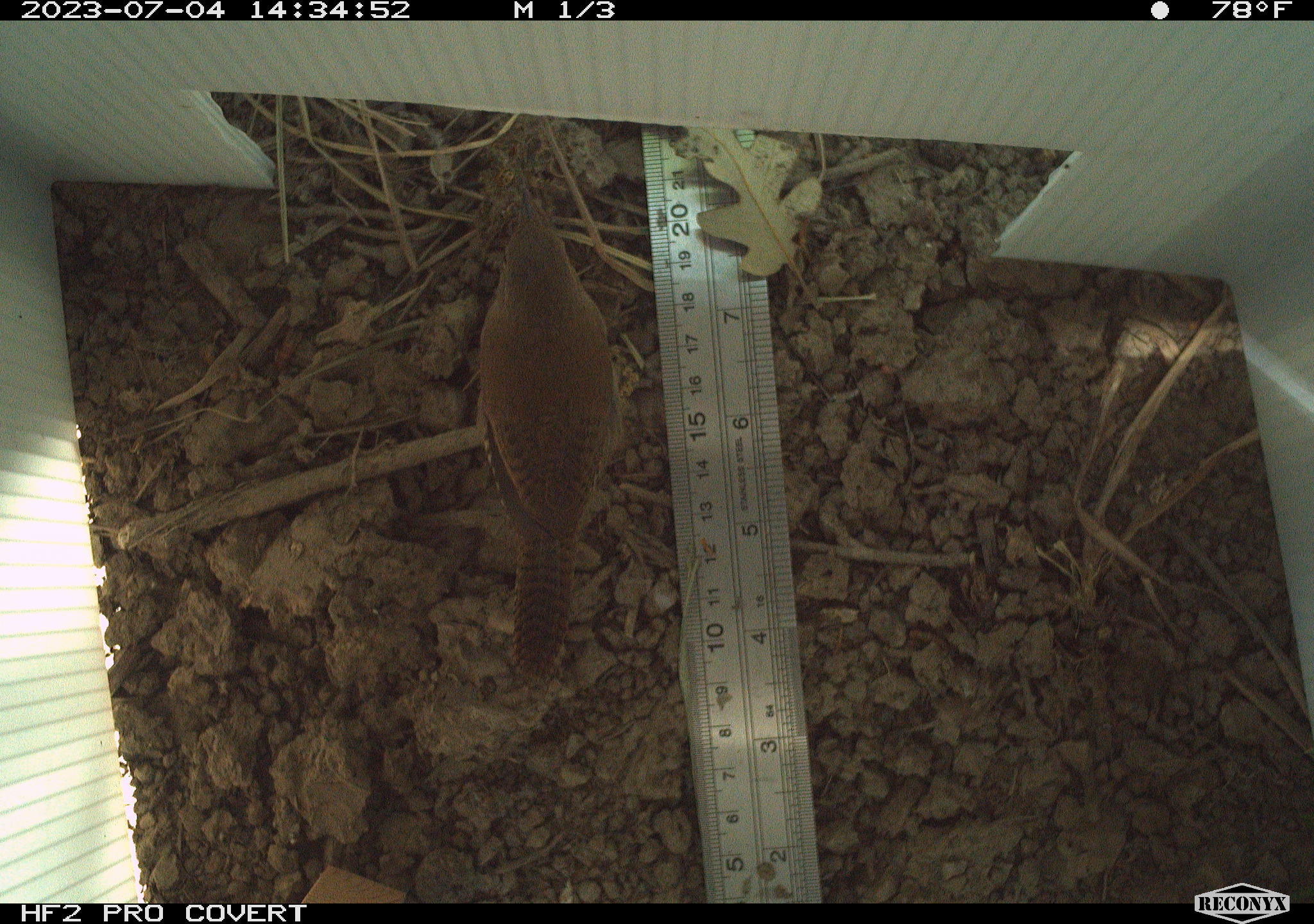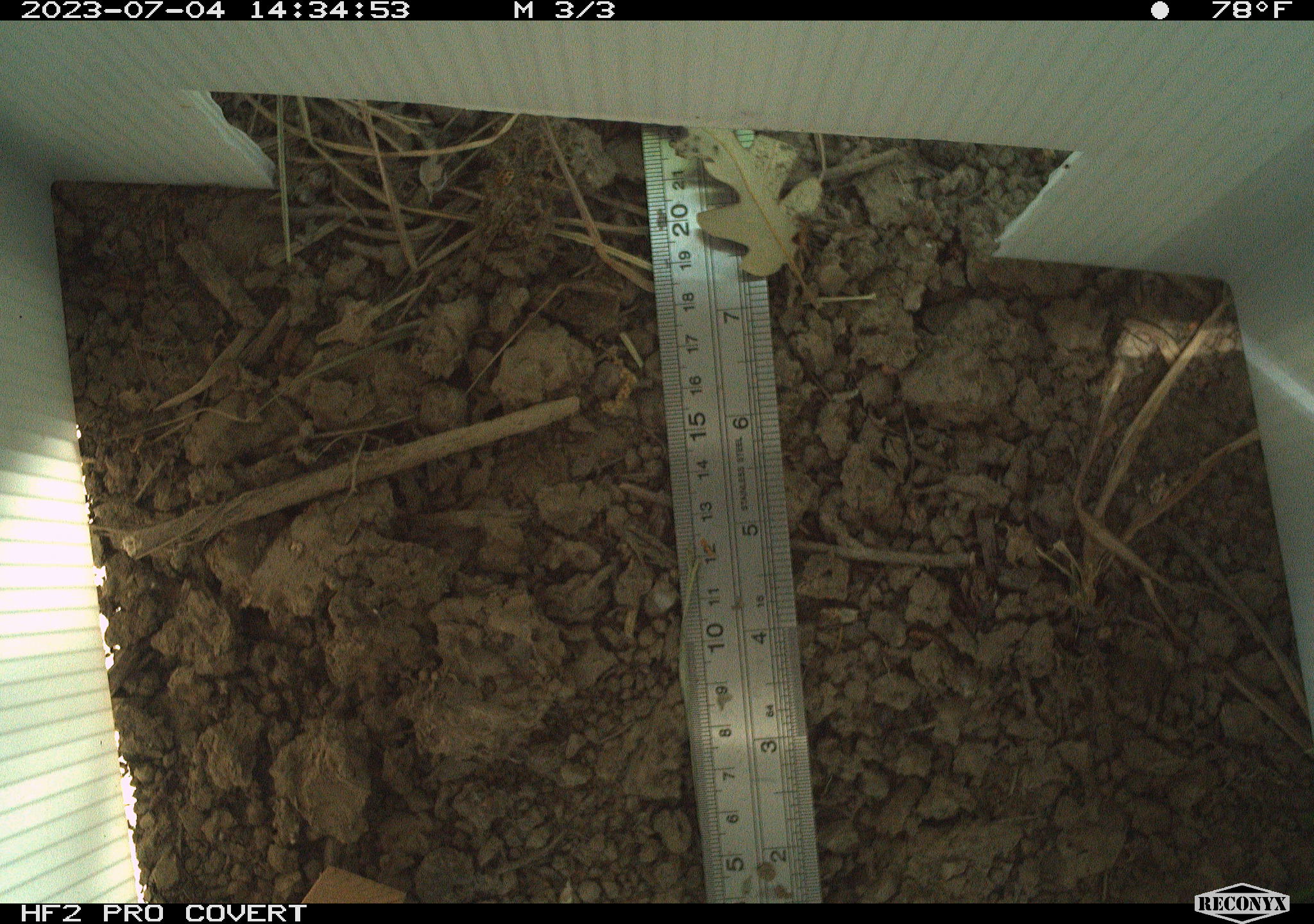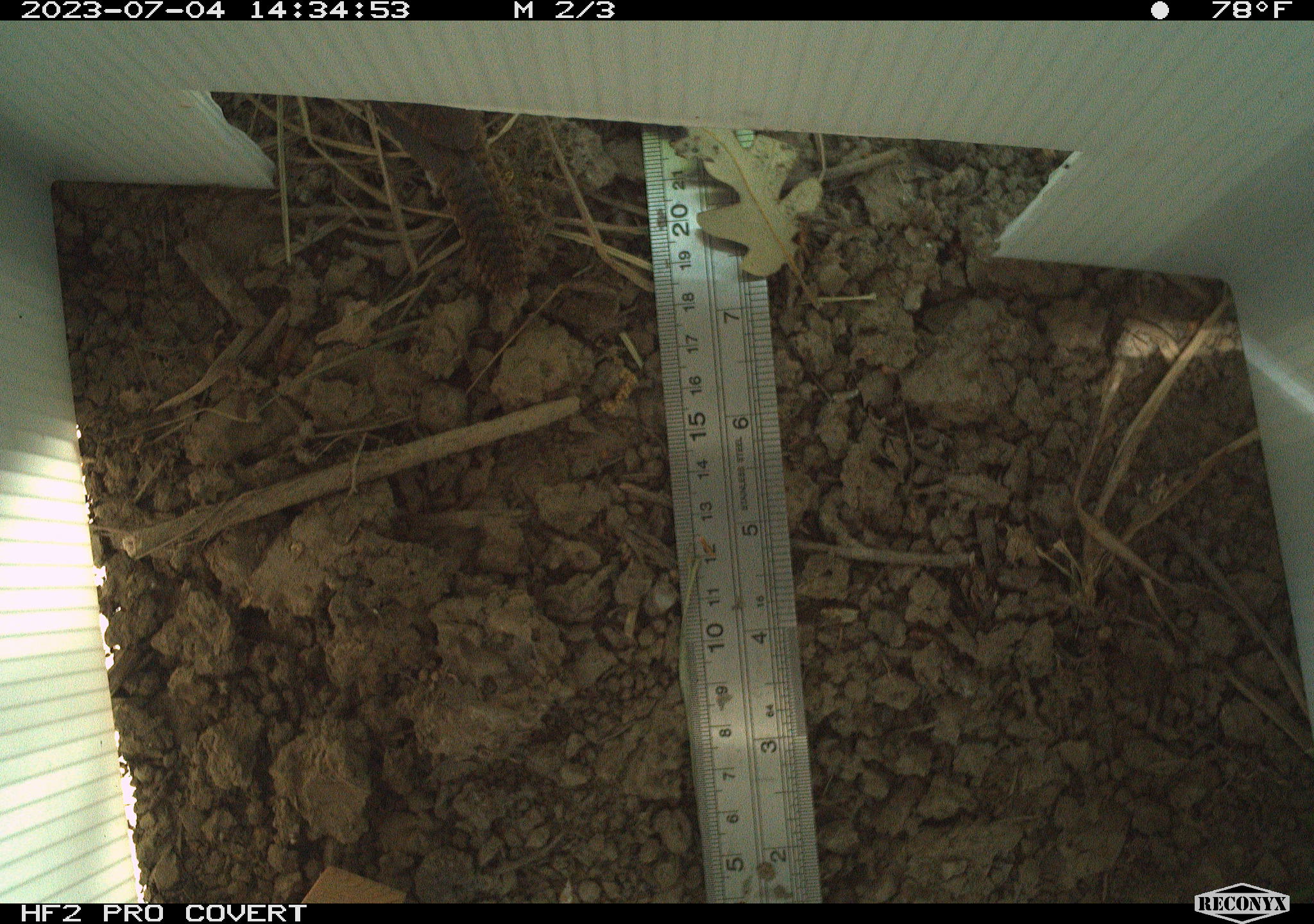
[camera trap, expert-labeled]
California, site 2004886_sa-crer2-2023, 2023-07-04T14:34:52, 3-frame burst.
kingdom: Animalia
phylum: Chordata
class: Aves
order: Passeriformes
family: Troglodytidae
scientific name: Troglodytidae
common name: wren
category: troglodytidae family